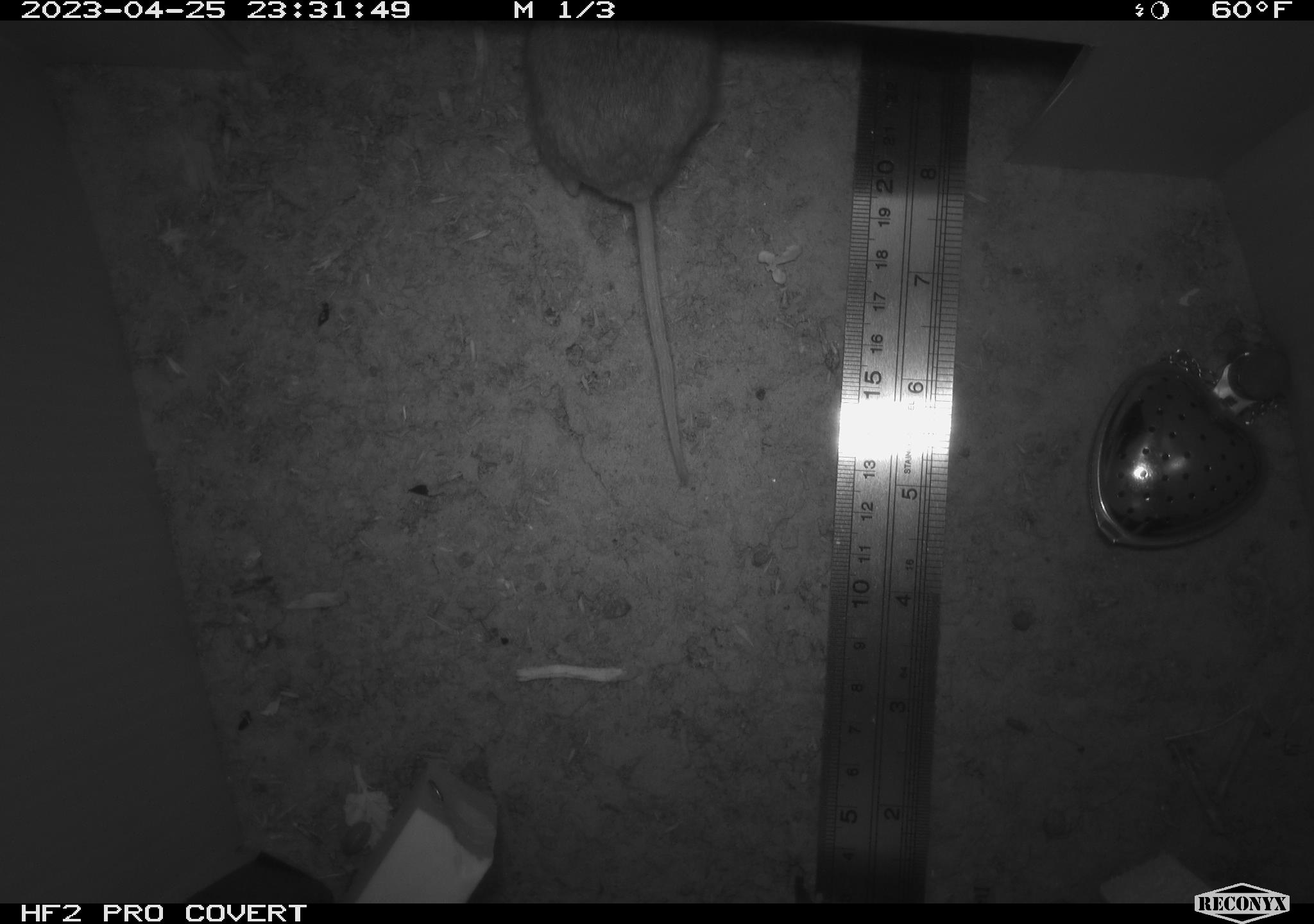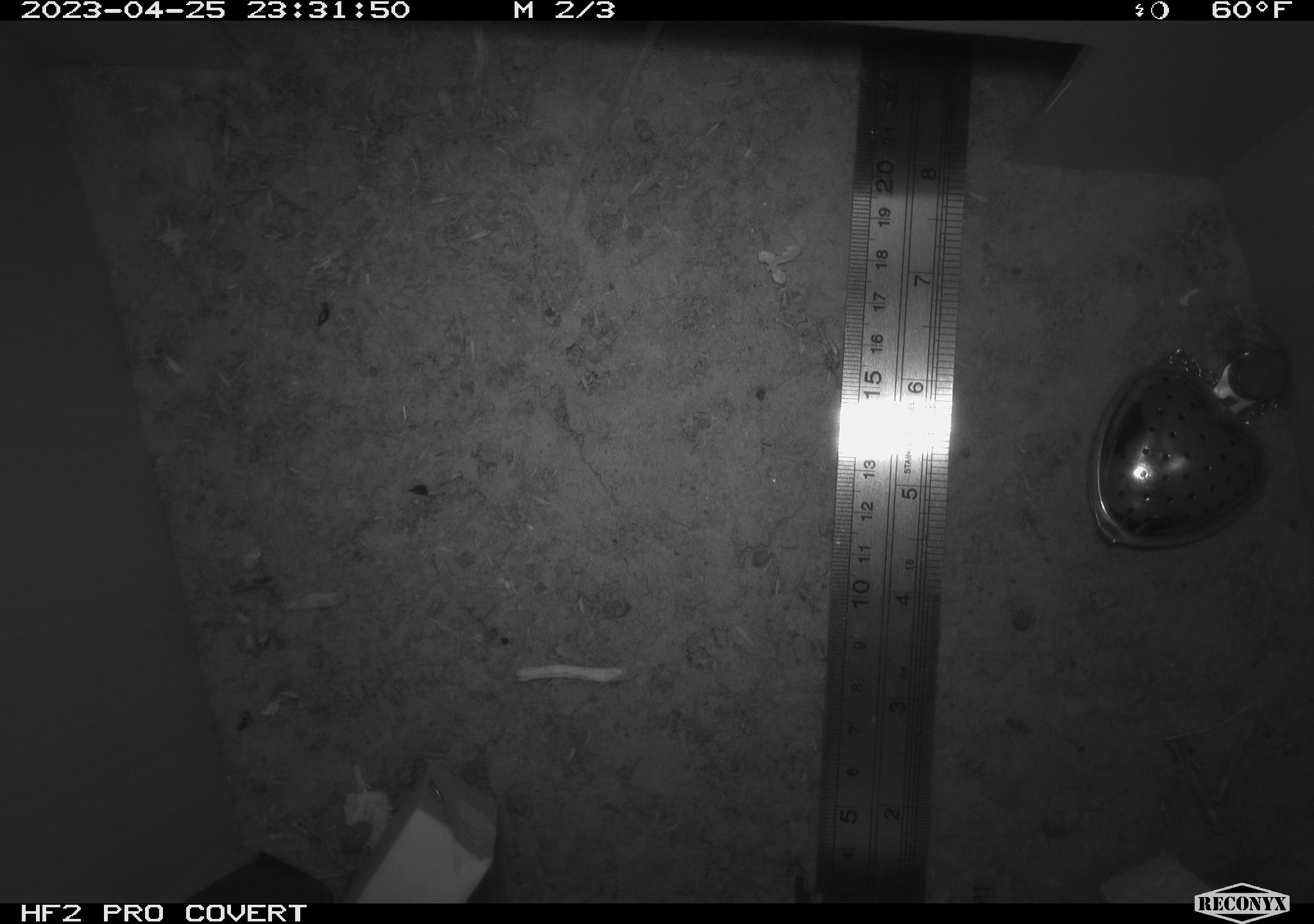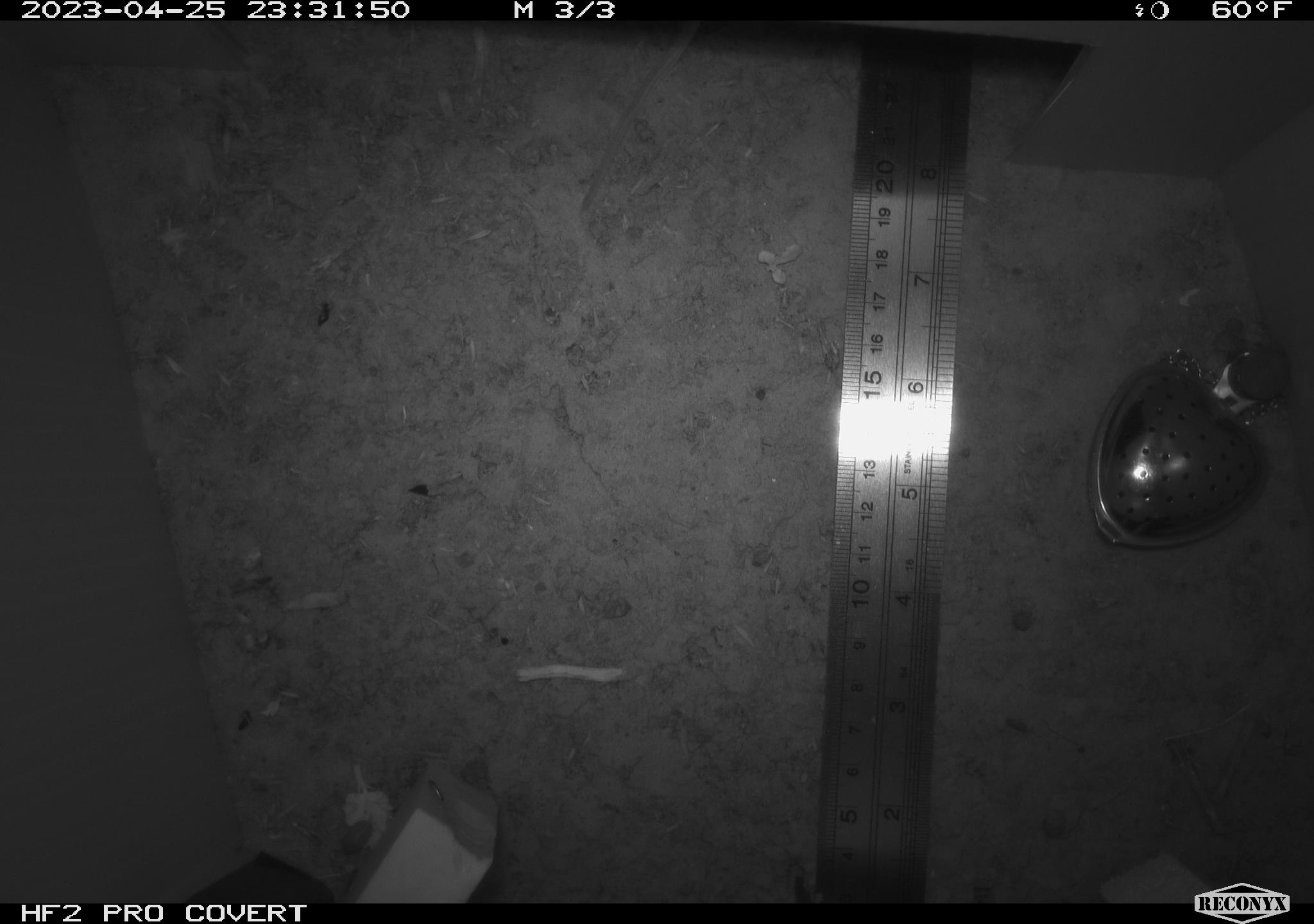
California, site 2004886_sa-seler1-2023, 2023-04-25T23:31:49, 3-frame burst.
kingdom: Animalia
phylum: Chordata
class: Mammalia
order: Rodentia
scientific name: Rodentia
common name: mouse species